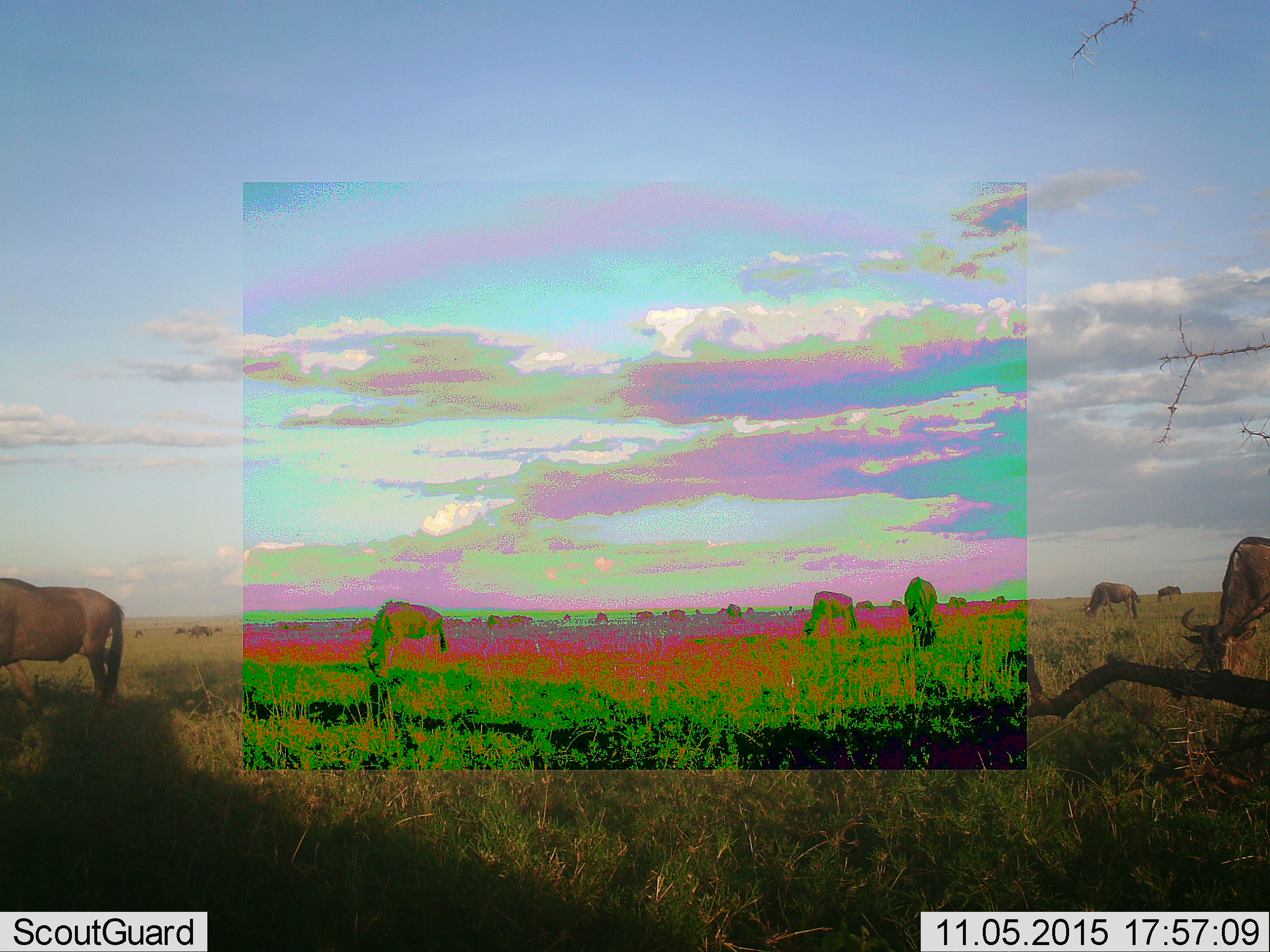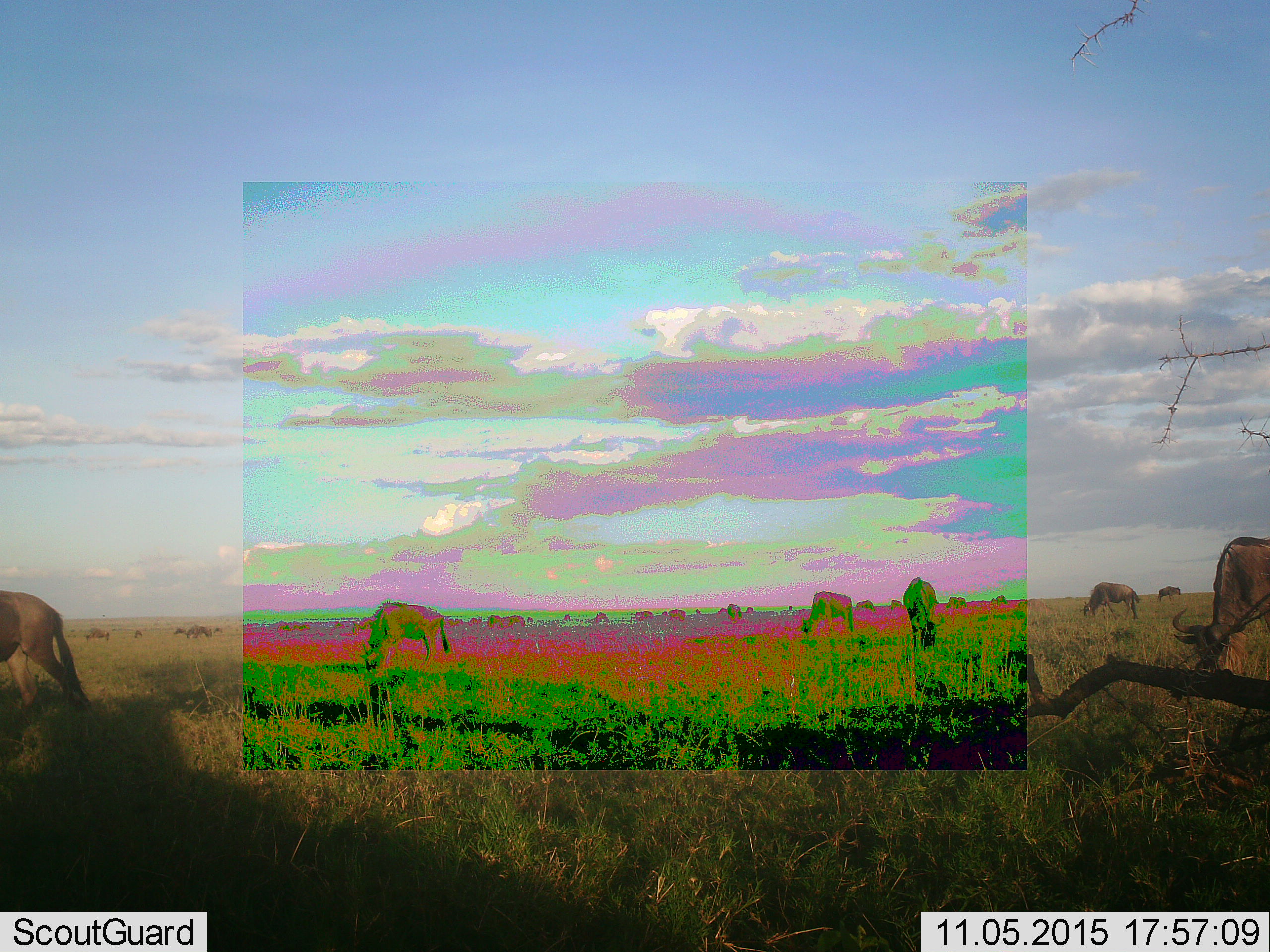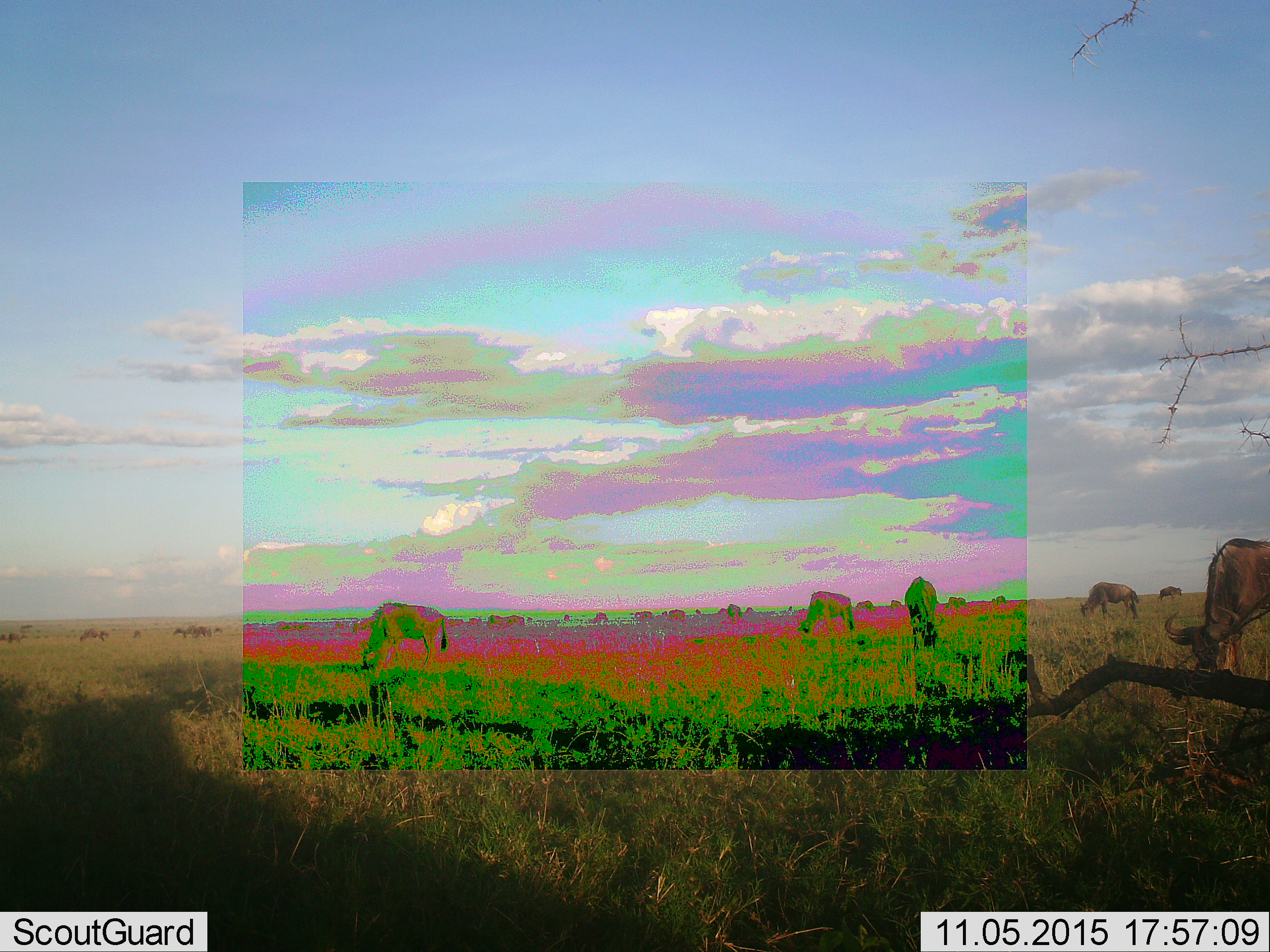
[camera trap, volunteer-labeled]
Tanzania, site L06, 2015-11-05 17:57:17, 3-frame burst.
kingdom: Animalia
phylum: Chordata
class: Mammalia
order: Artiodactyla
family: Bovidae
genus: Connochaetes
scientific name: Connochaetes taurinus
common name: blue wildebeest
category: wildebeest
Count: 11-50.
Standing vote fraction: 57%.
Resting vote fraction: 0%.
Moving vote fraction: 43%.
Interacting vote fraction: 0%.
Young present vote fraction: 0%.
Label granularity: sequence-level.